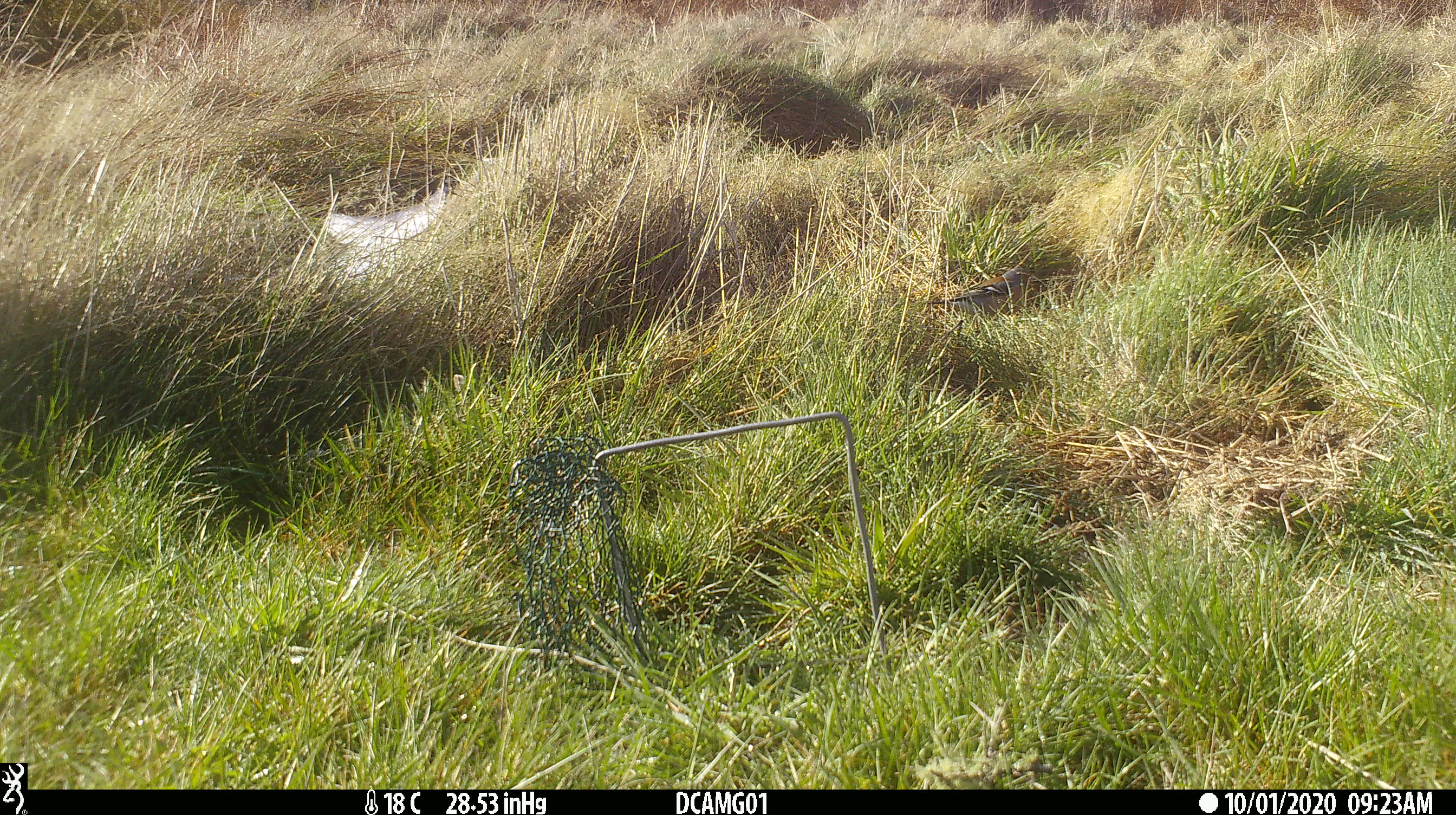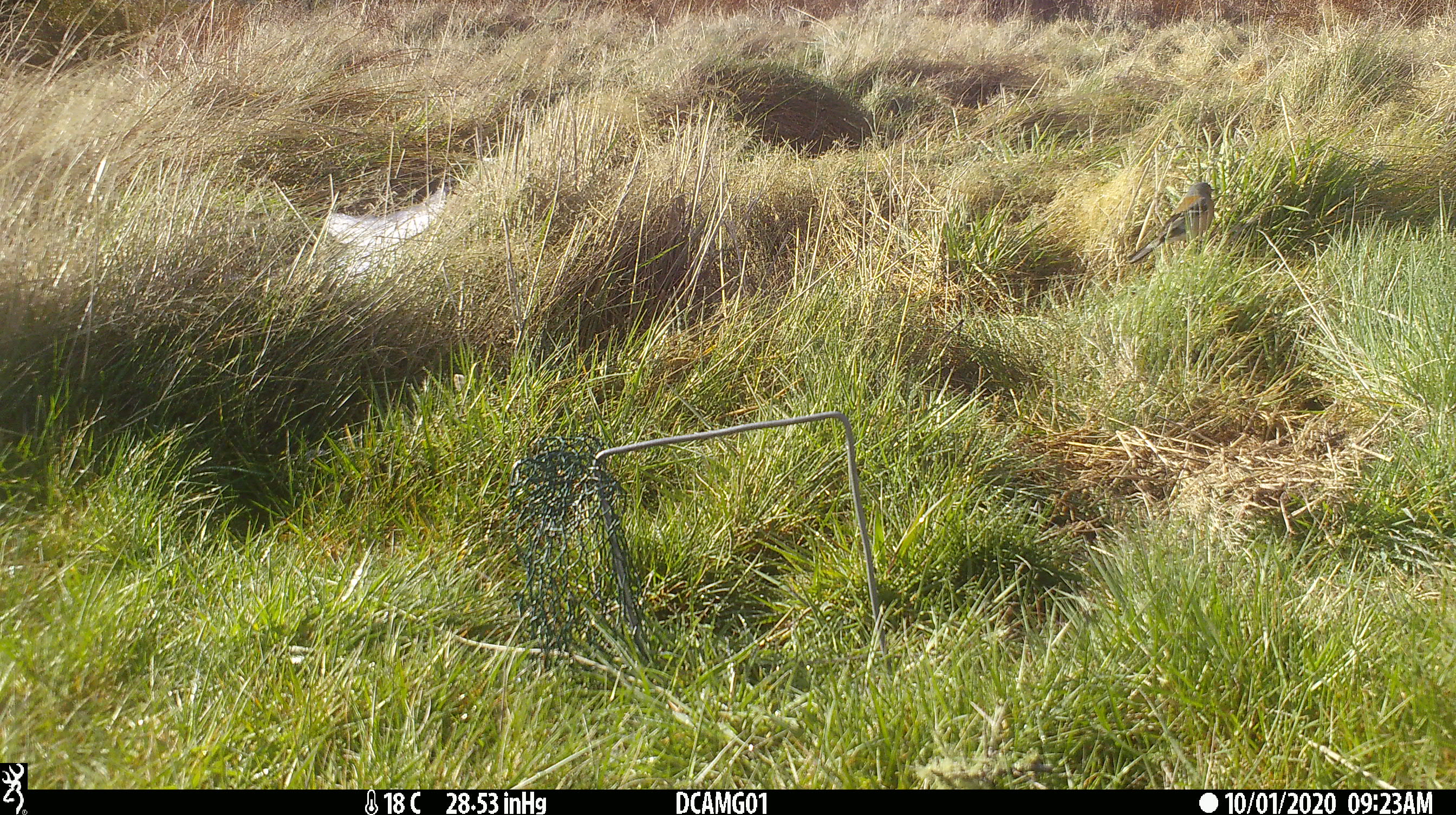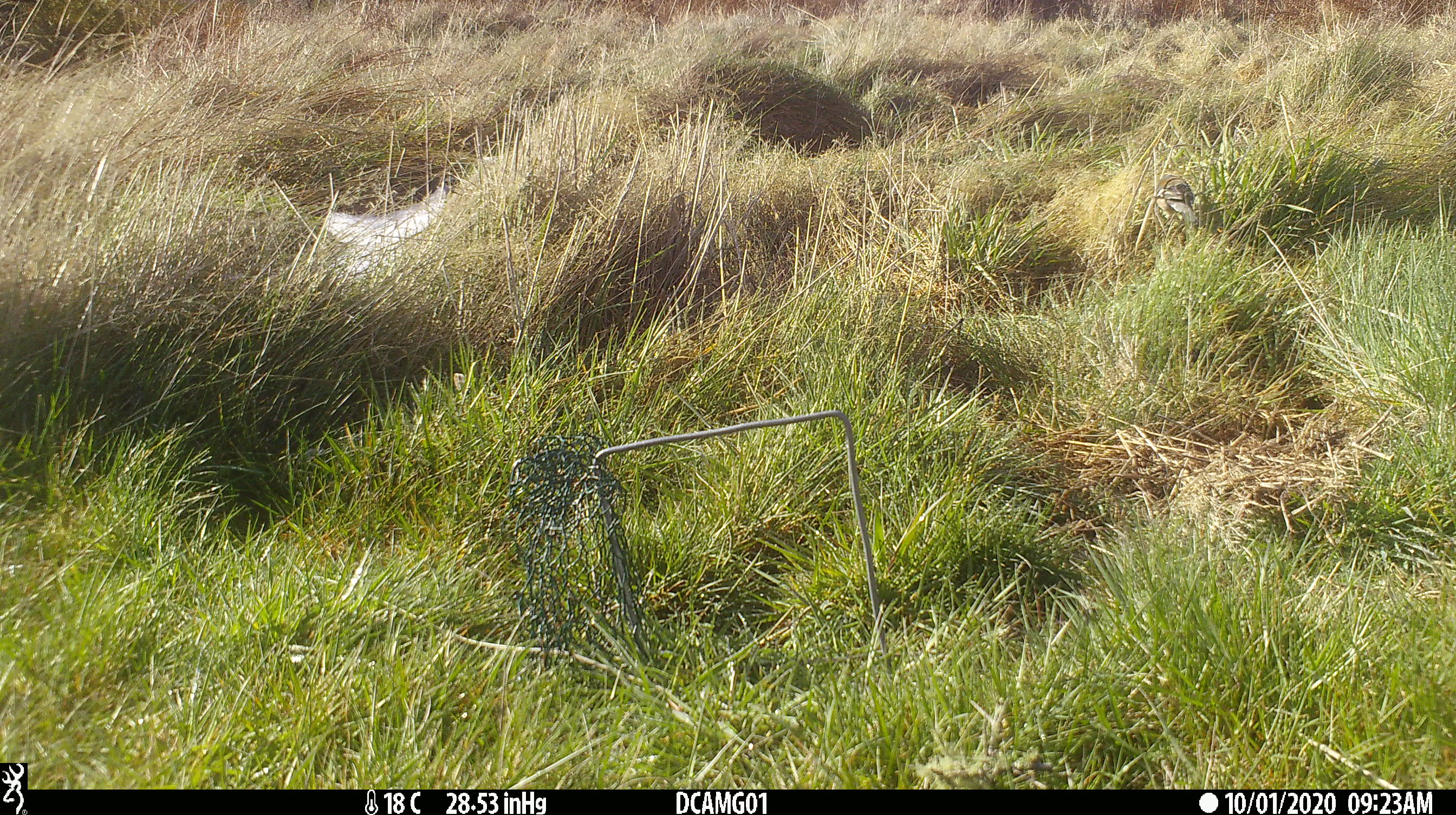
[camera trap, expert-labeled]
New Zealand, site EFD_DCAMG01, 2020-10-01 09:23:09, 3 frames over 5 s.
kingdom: Animalia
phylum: Chordata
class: Aves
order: Passeriformes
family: Fringillidae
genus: Fringilla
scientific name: Fringilla coelebs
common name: common chaffinch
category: chaffinch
Chaffinch (common chaffinch) (Fringilla coelebs).